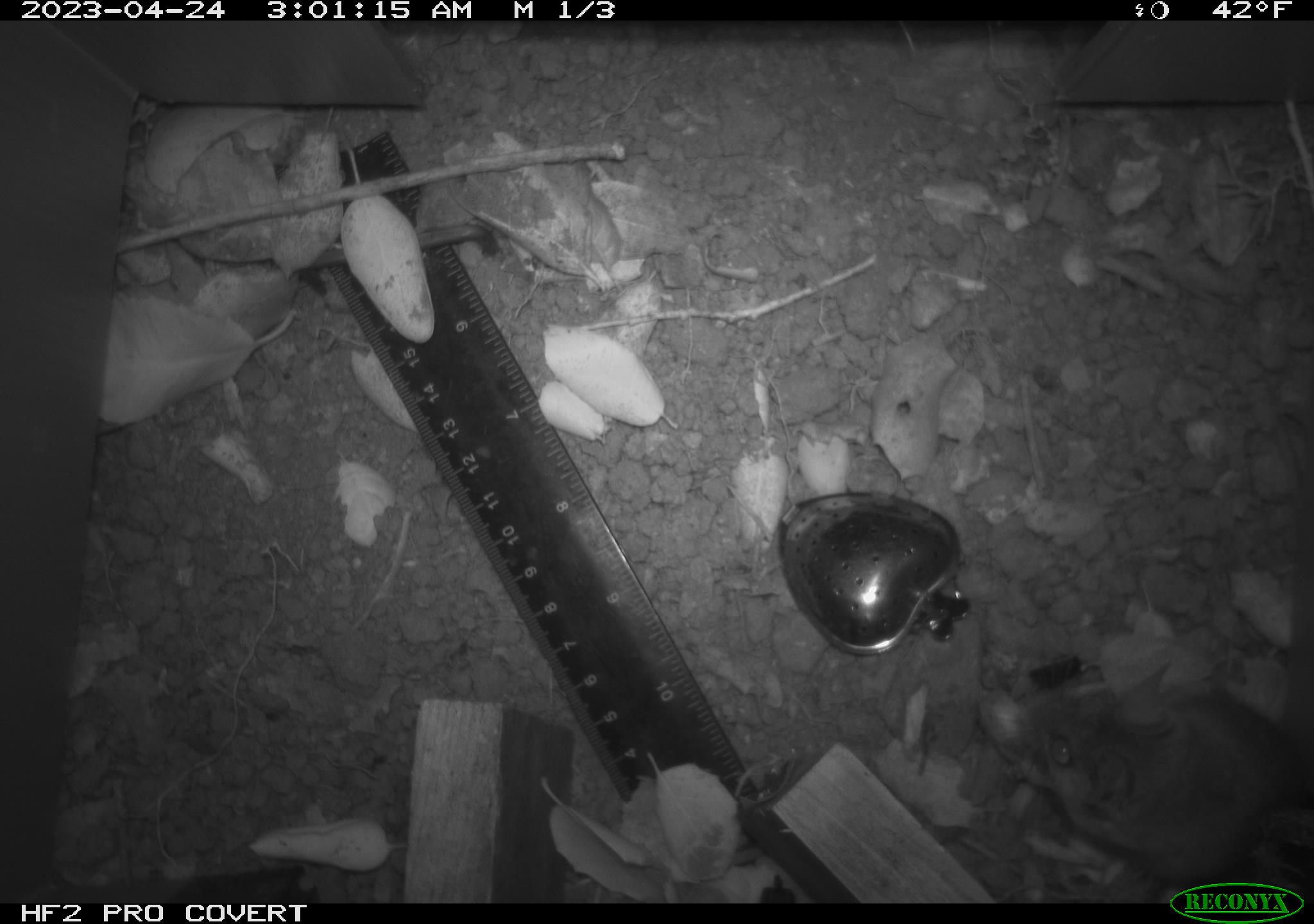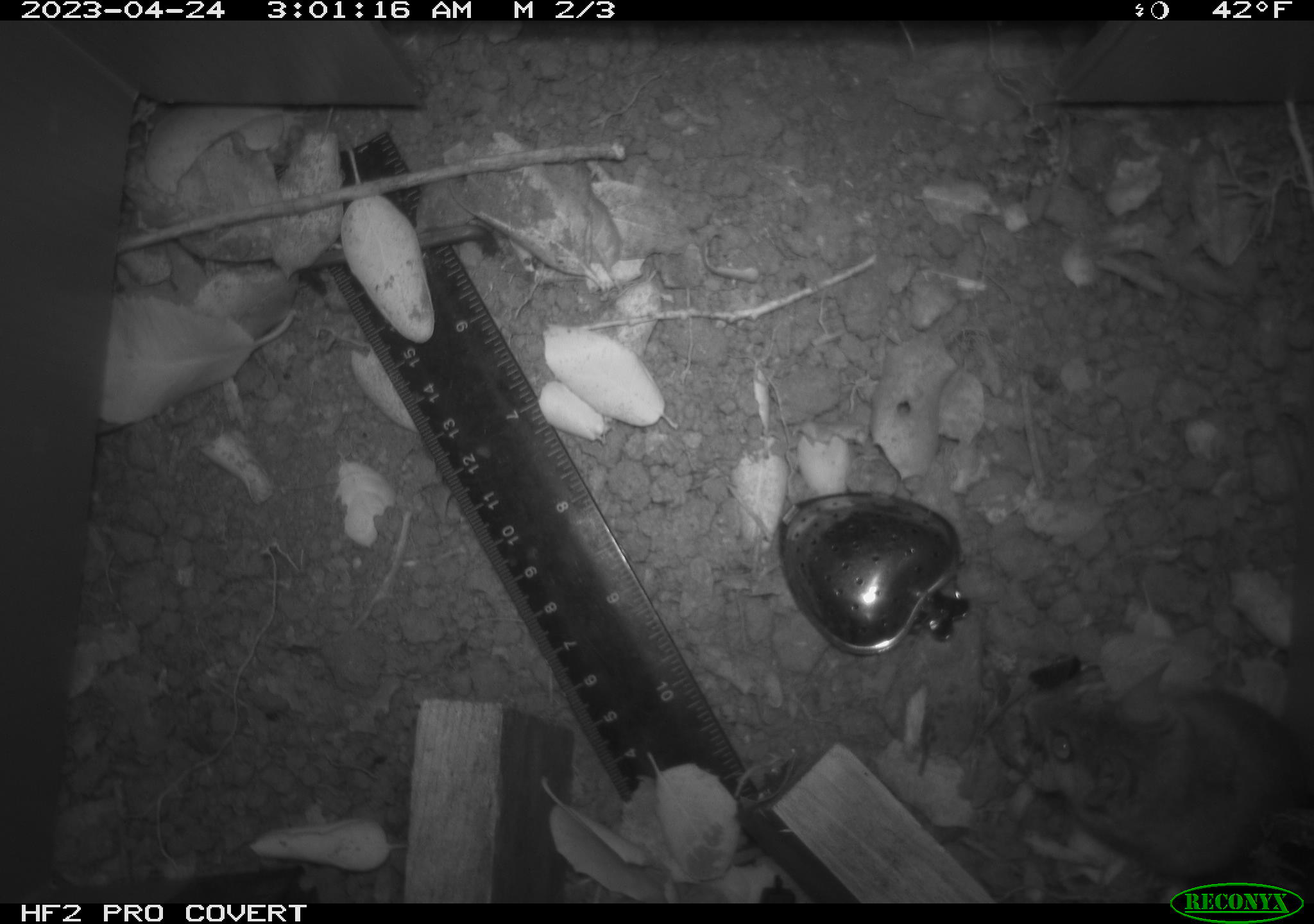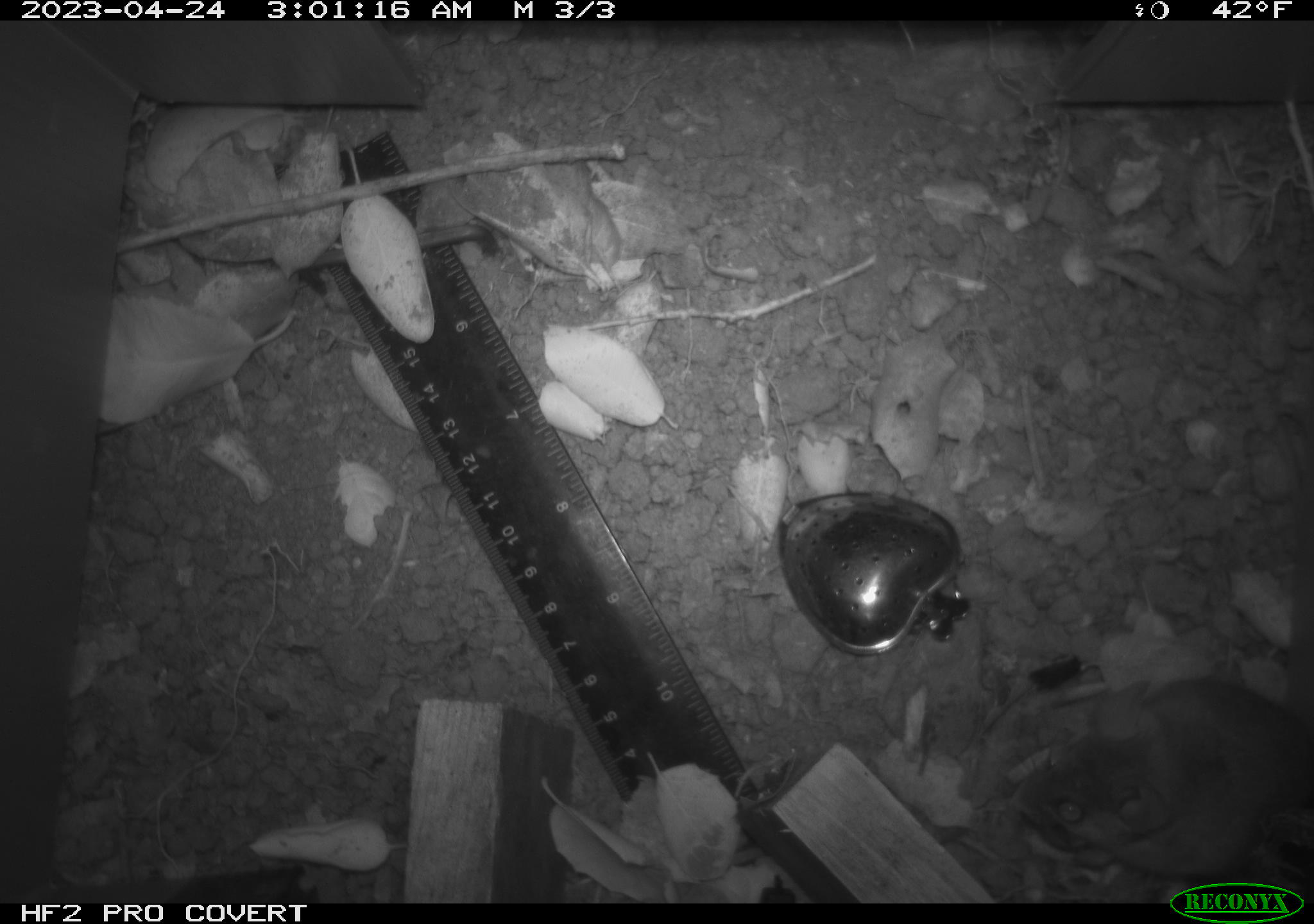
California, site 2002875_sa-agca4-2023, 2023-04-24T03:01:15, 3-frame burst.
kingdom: Animalia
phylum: Chordata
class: Mammalia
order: Rodentia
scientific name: Rodentia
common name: mouse species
Mouse species (Rodentia).